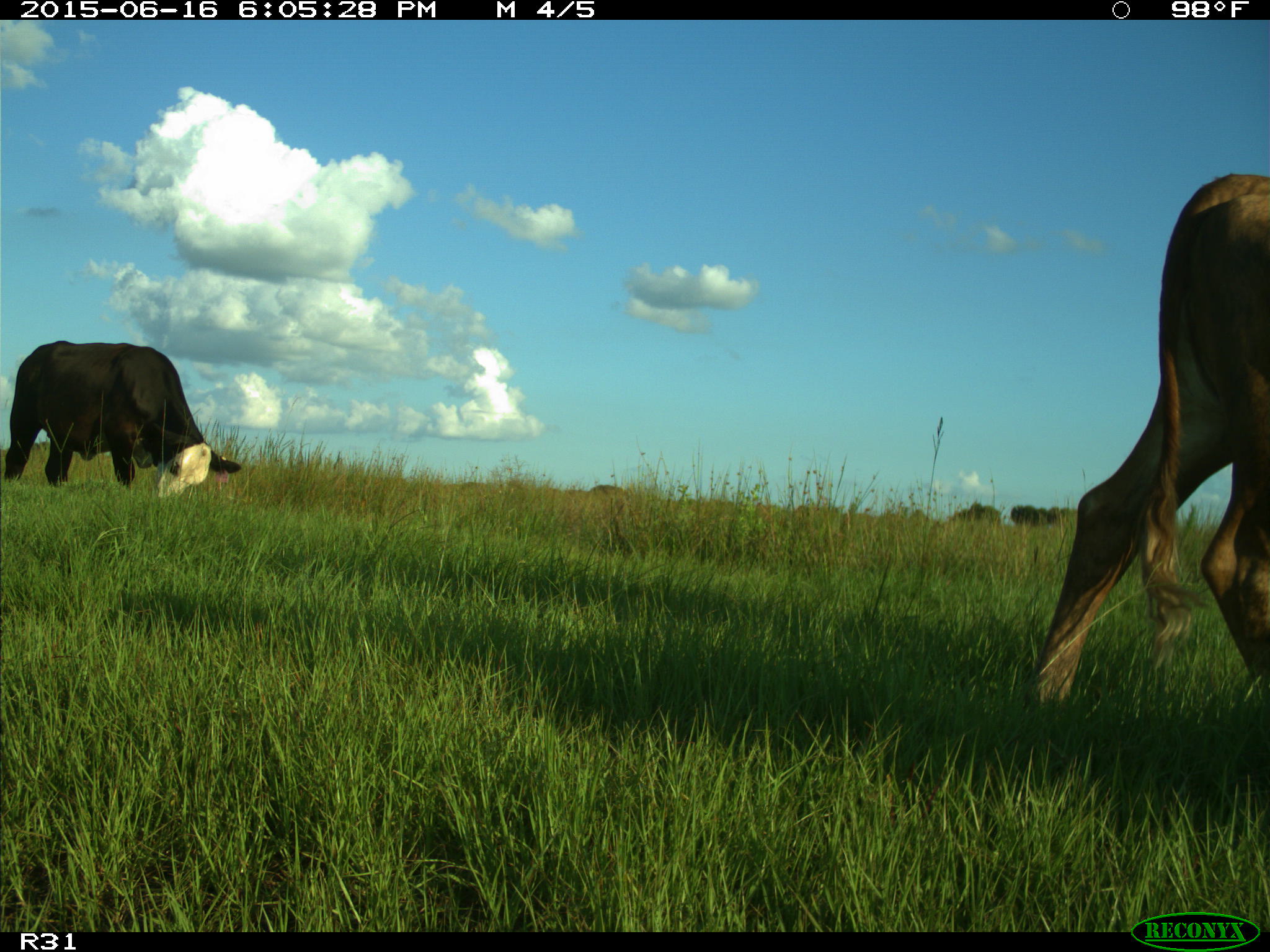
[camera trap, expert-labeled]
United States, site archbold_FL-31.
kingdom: Animalia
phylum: Chordata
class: Mammalia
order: Artiodactyla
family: Bovidae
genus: Bos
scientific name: Bos taurus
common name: domestic cow